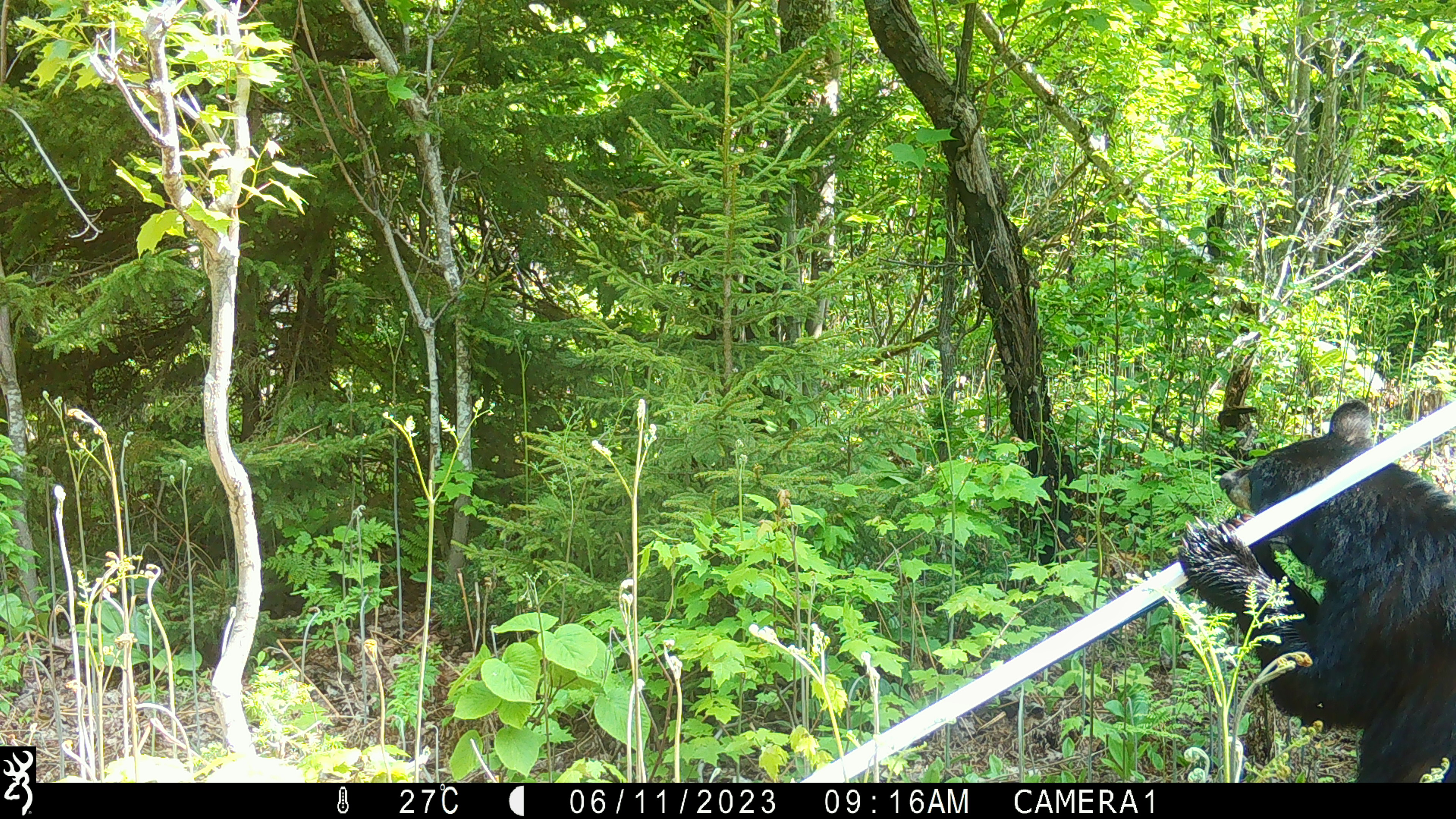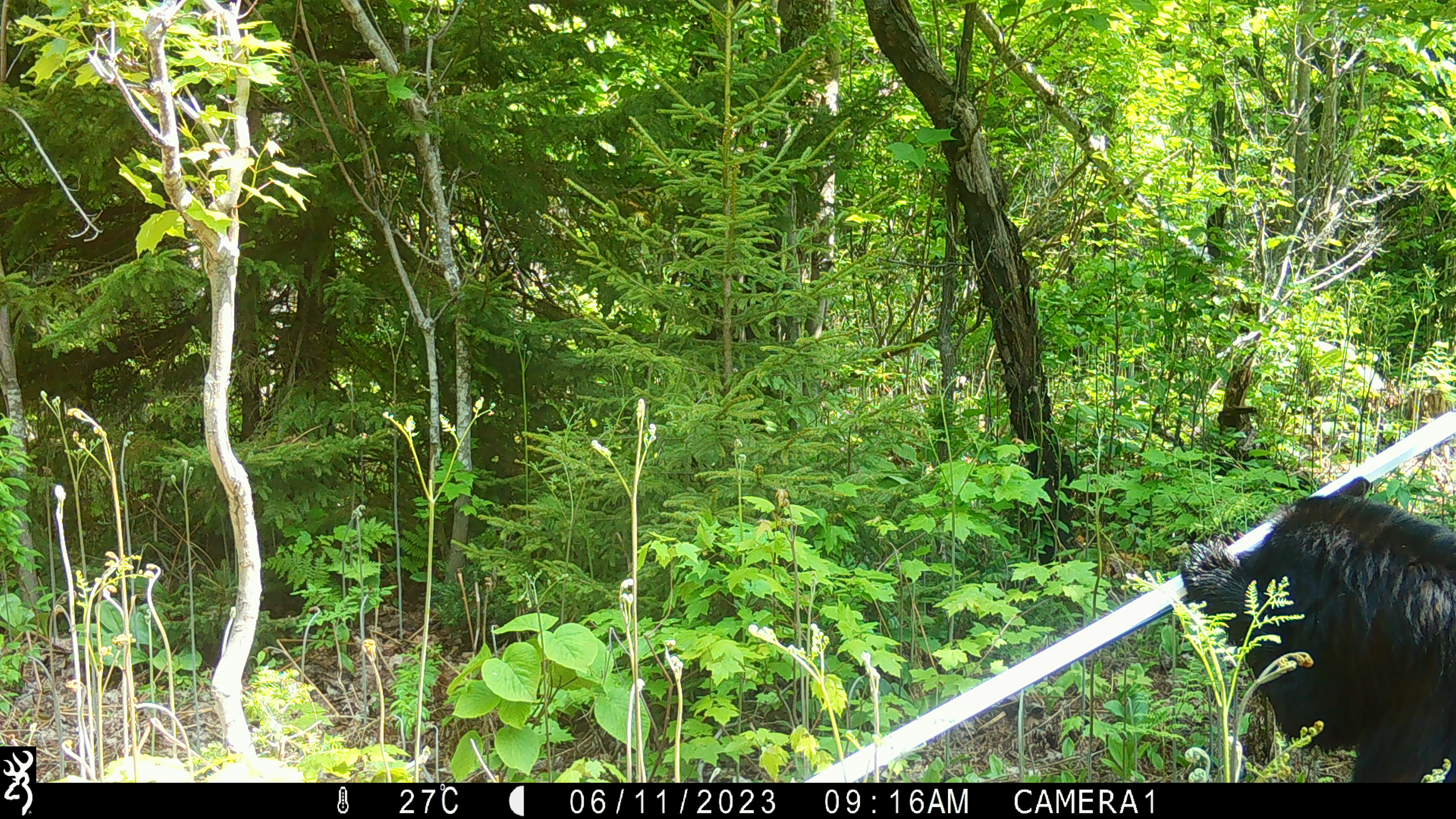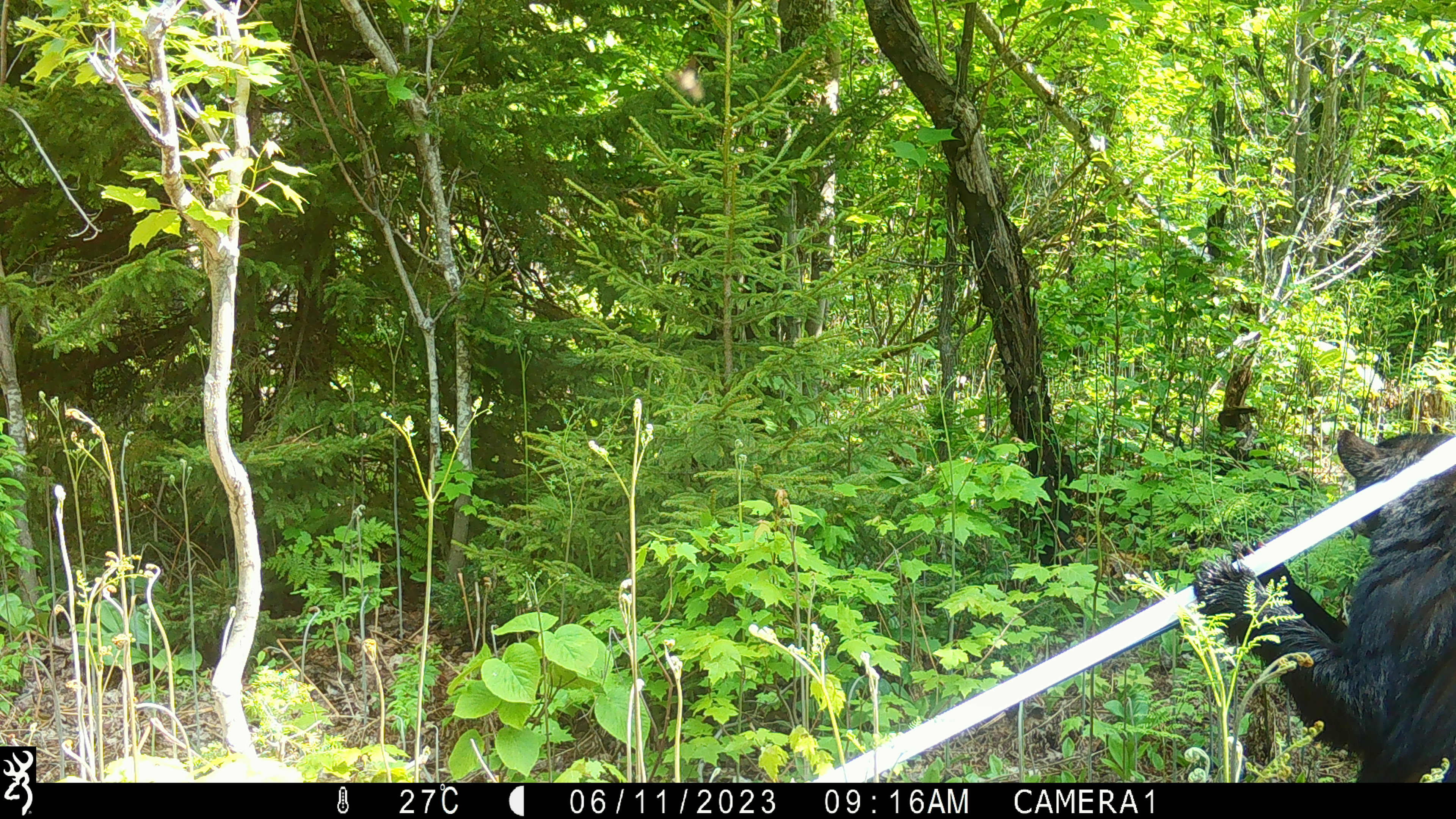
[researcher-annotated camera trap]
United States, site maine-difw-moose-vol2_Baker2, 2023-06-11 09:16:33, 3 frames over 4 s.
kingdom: Animalia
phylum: Chordata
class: Mammalia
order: Carnivora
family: Ursidae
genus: Ursus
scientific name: Ursus americanus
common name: black bear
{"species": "black bear (Ursus americanus)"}